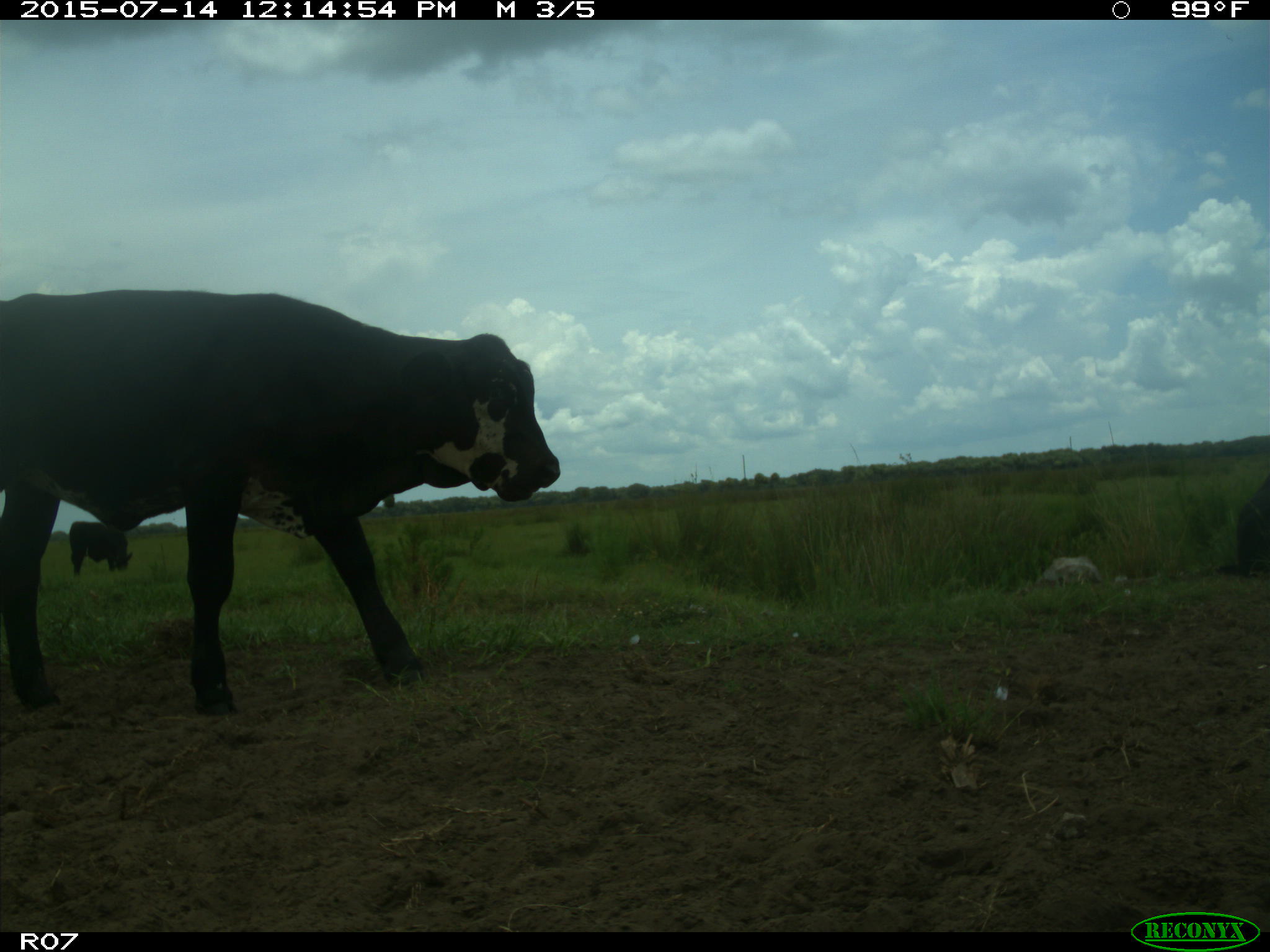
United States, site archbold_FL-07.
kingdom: Animalia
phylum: Chordata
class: Mammalia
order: Artiodactyla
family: Bovidae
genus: Bos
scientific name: Bos taurus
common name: domestic cow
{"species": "Bos taurus (domestic cow)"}